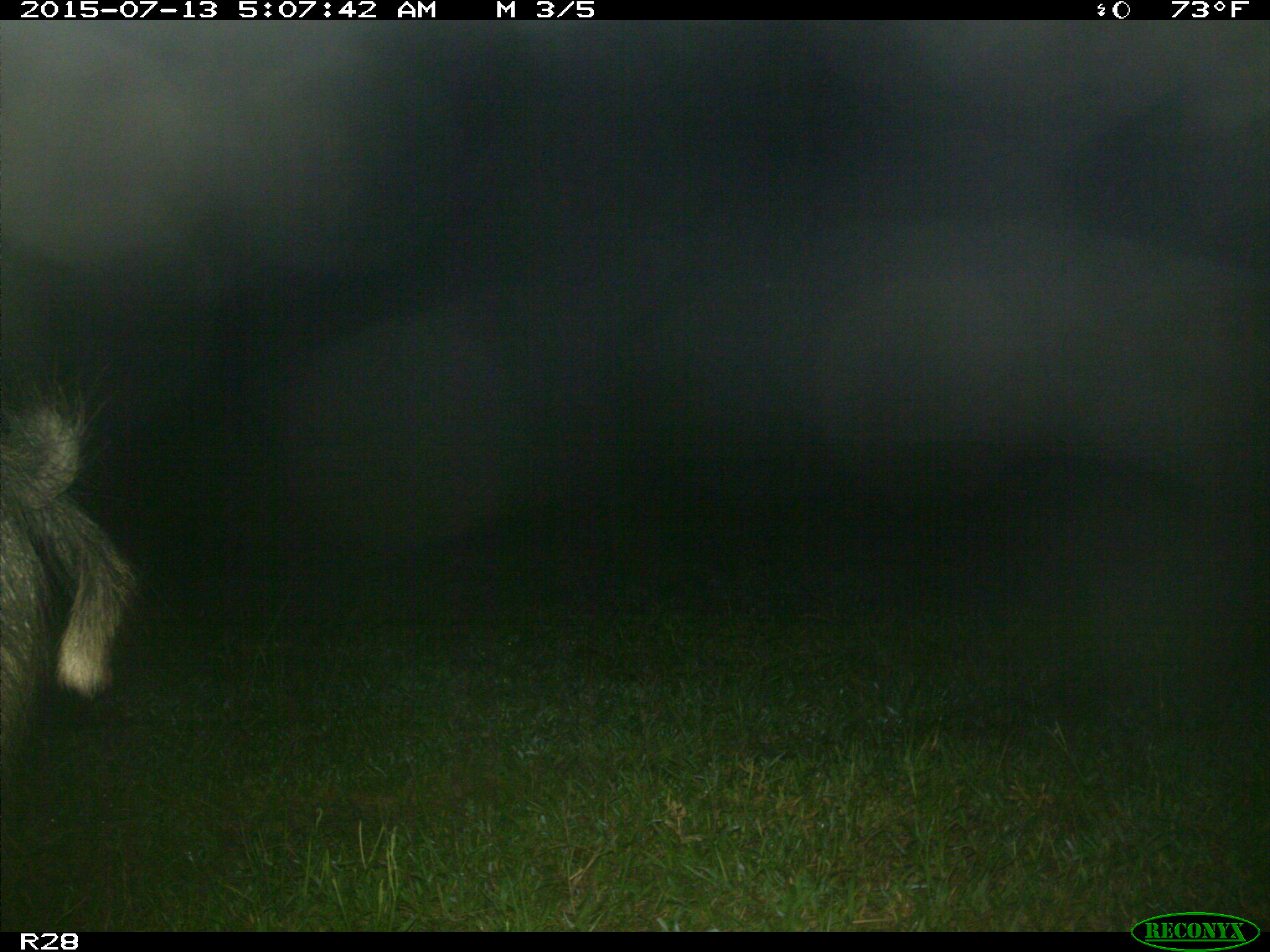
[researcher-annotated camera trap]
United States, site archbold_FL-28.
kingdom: Animalia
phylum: Chordata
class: Mammalia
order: Artiodactyla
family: Suidae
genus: Sus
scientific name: Sus scrofa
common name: wild boar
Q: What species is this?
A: Sus scrofa (wild boar).